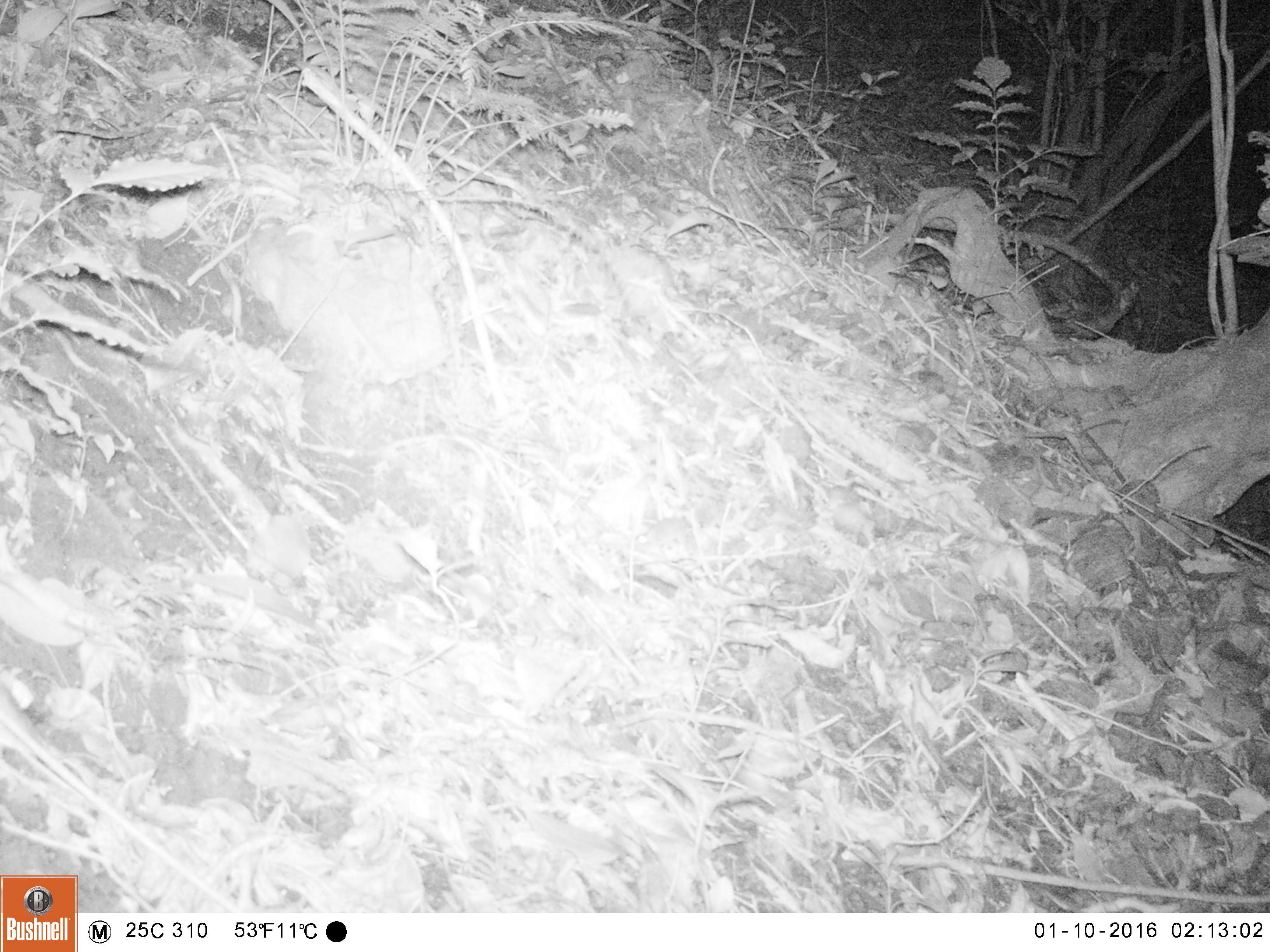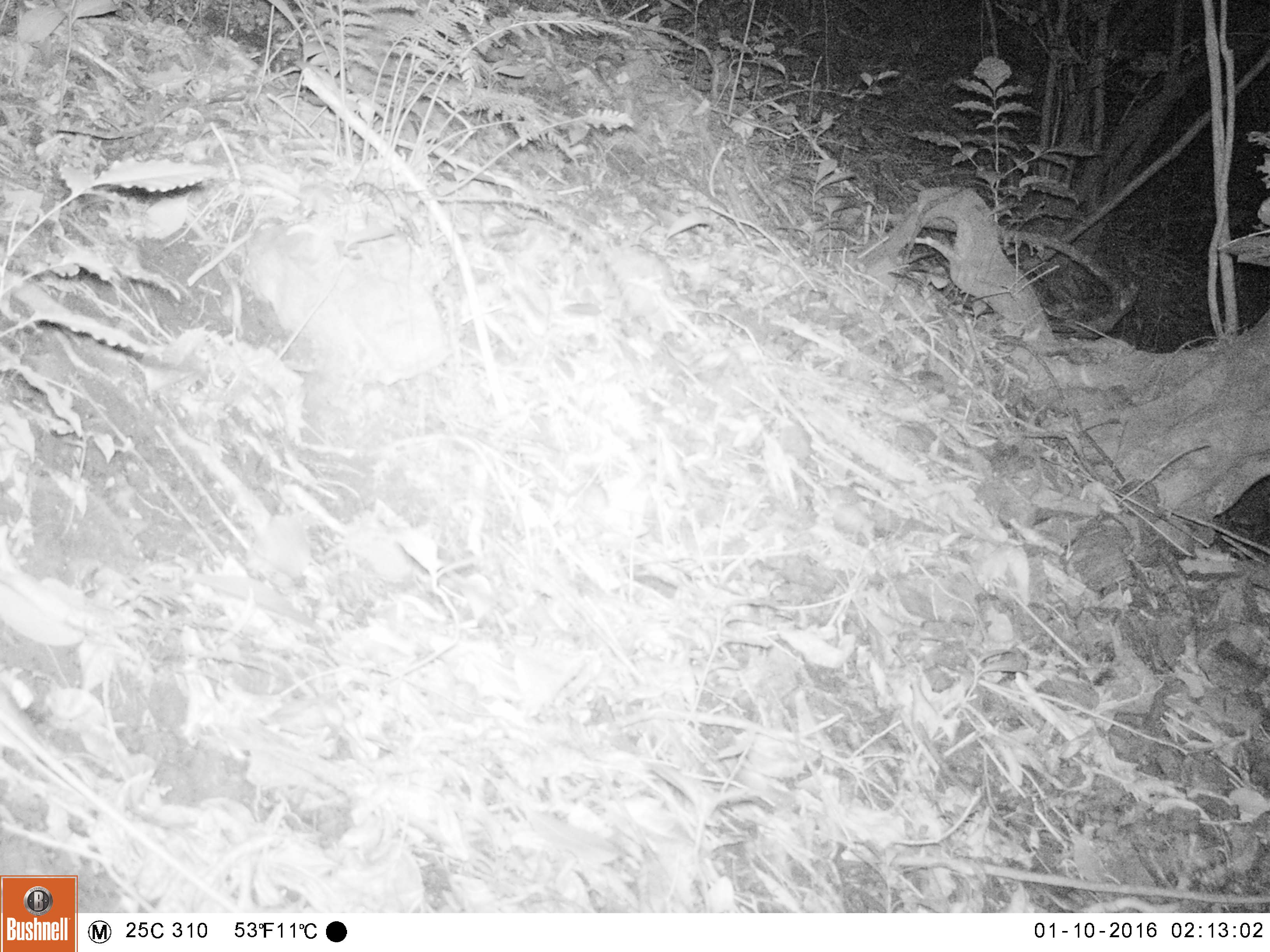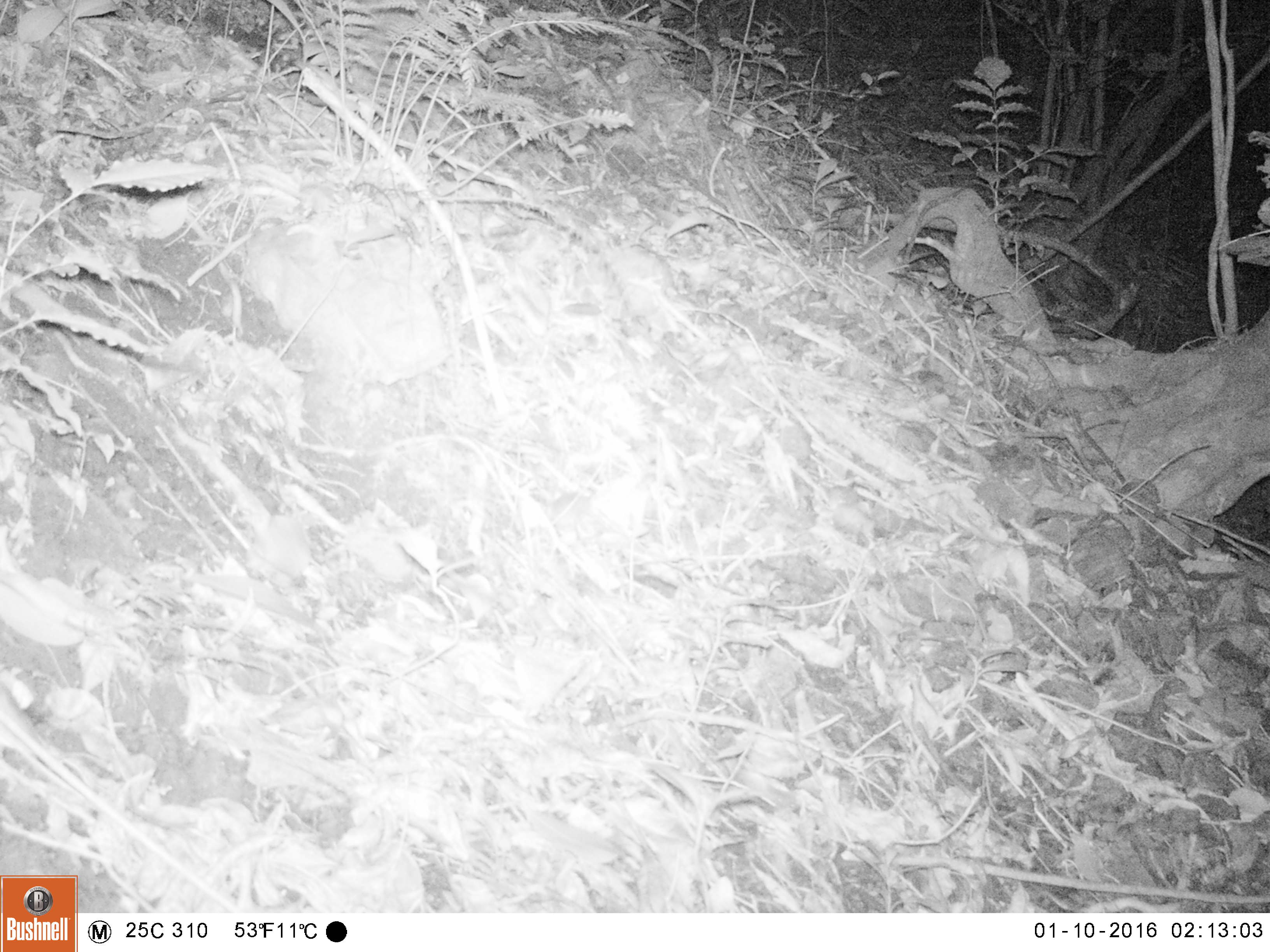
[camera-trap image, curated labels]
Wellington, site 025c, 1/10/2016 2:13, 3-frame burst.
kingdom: Animalia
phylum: Chordata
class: Mammalia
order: Rodentia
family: Muridae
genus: Mus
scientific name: Mus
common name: mouse